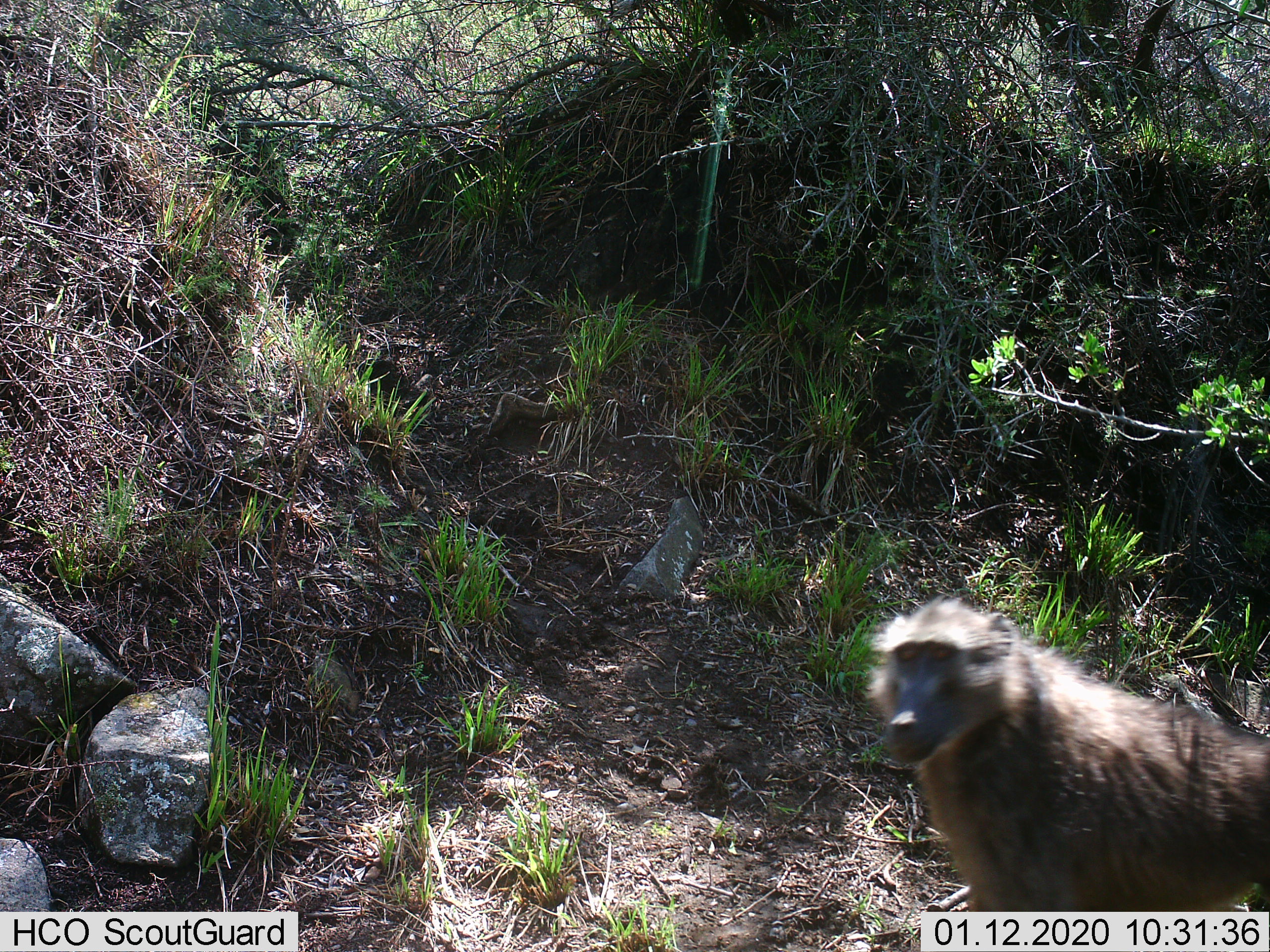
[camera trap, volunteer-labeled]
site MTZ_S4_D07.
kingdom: Animalia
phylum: Chordata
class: Mammalia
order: Primates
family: Cercopithecidae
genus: Papio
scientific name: Papio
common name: baboon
Baboon (Papio), count 1. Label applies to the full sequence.